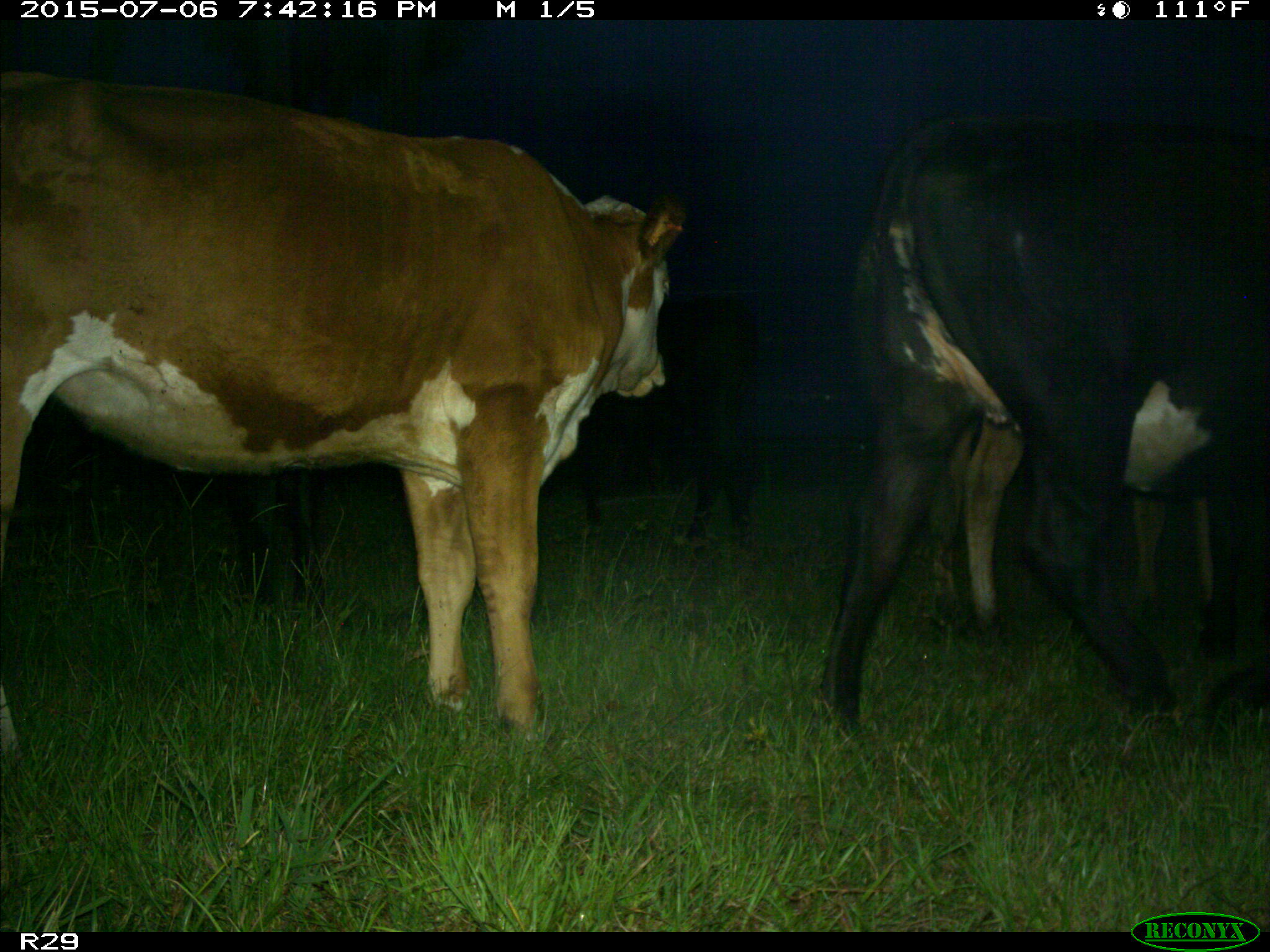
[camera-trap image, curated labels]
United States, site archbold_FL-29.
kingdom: Animalia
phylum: Chordata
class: Mammalia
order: Artiodactyla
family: Bovidae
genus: Bos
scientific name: Bos taurus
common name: domestic cow